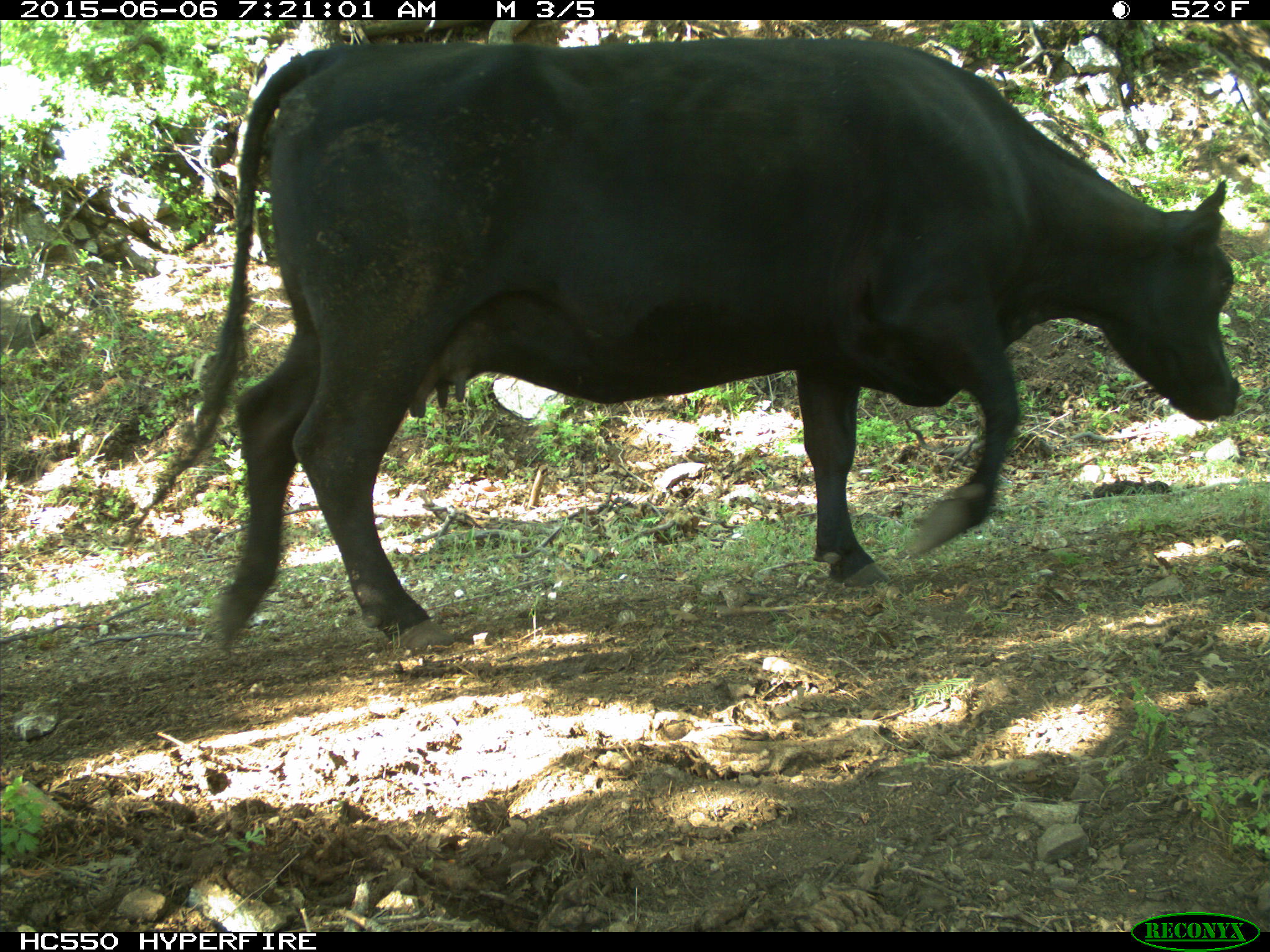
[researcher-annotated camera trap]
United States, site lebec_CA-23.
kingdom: Animalia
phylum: Chordata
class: Mammalia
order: Artiodactyla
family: Bovidae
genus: Bos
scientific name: Bos taurus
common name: domestic cow